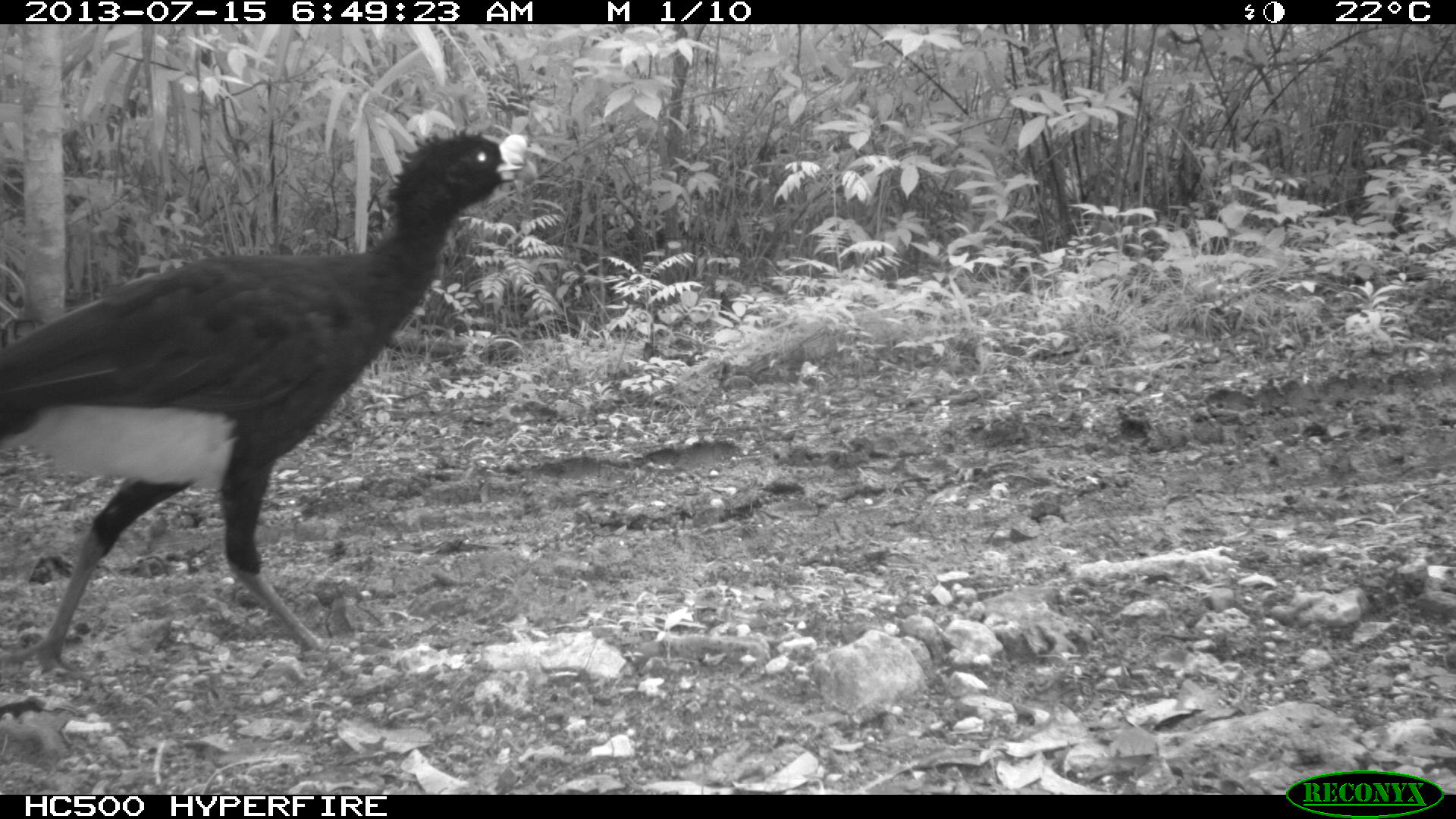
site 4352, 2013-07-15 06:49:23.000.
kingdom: Animalia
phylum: Chordata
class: Aves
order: Galliformes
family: Cracidae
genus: Crax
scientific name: Crax rubra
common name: great curassow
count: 1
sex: male